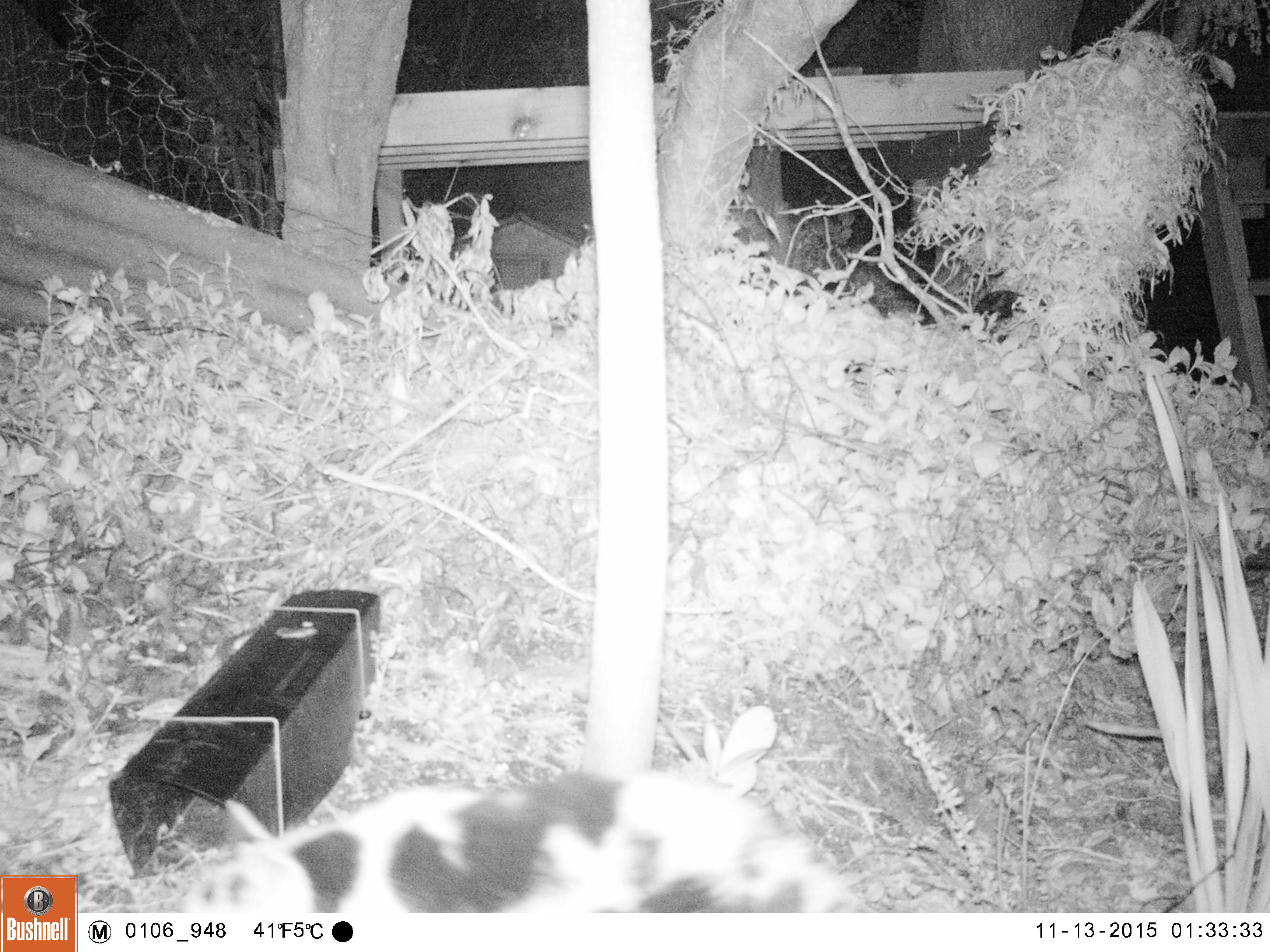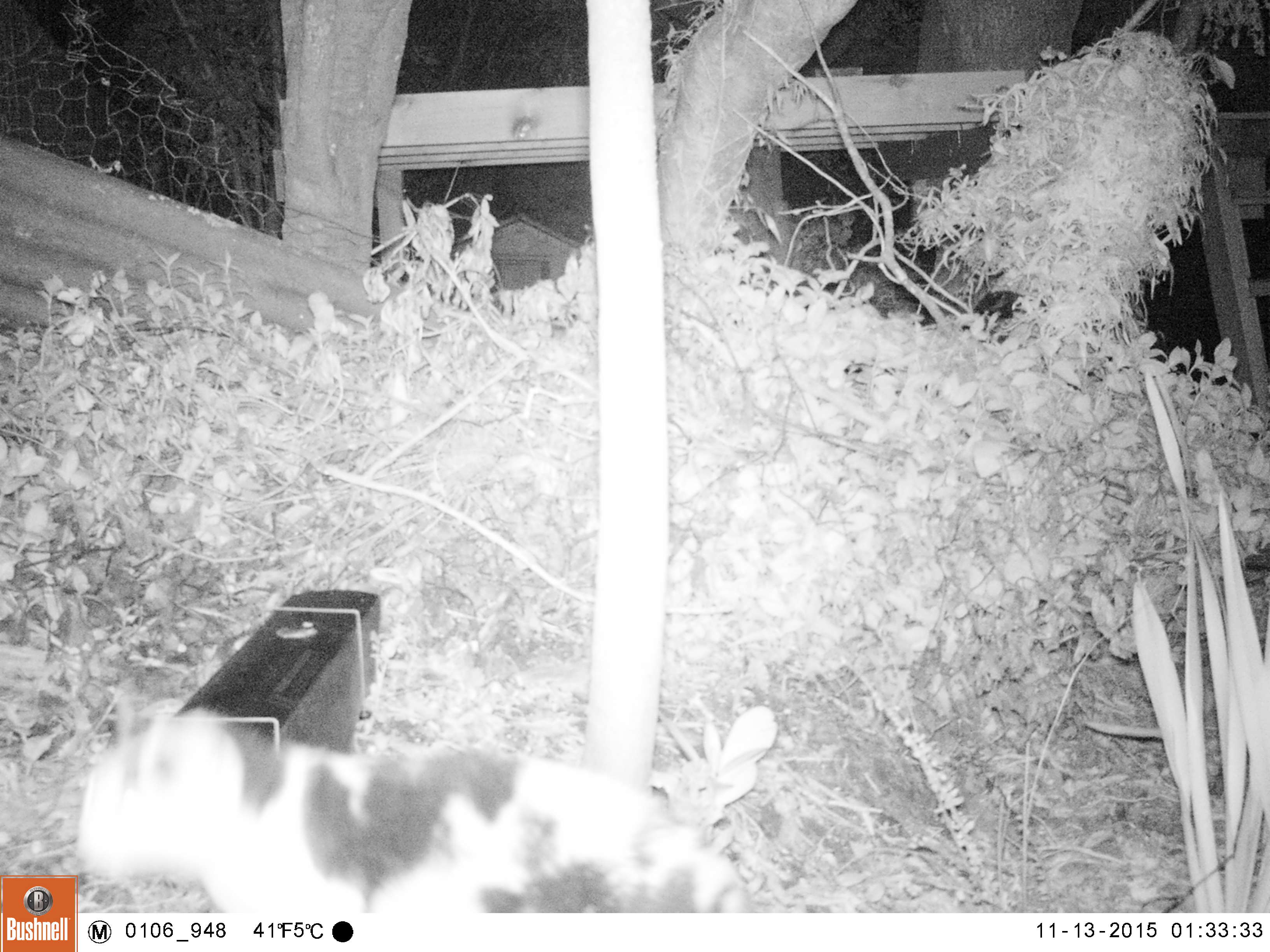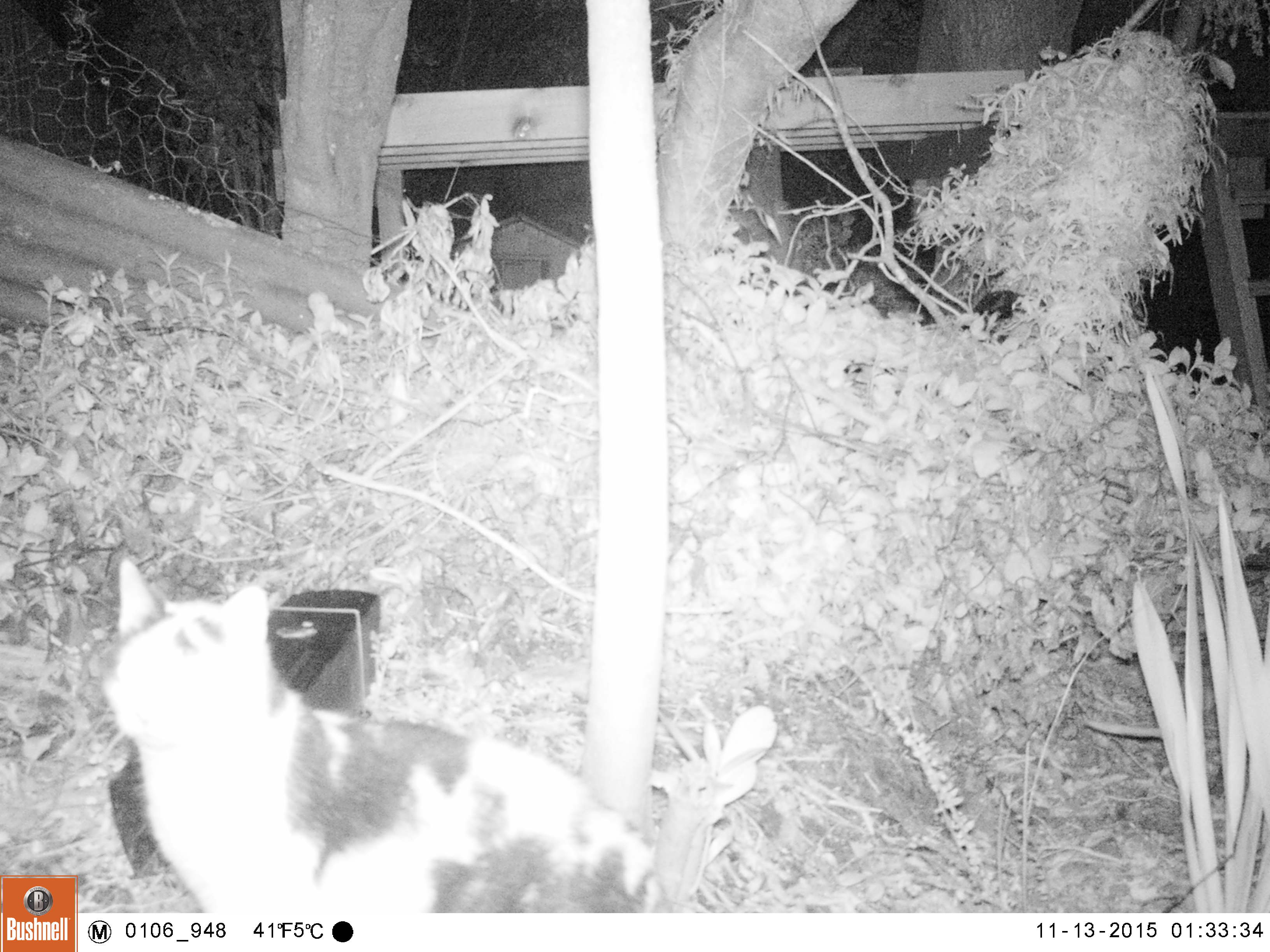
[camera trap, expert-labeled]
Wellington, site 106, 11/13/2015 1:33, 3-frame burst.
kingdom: Animalia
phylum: Chordata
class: Mammalia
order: Carnivora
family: Felidae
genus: Felis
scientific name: Felis catus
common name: cat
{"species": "cat (Felis catus)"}